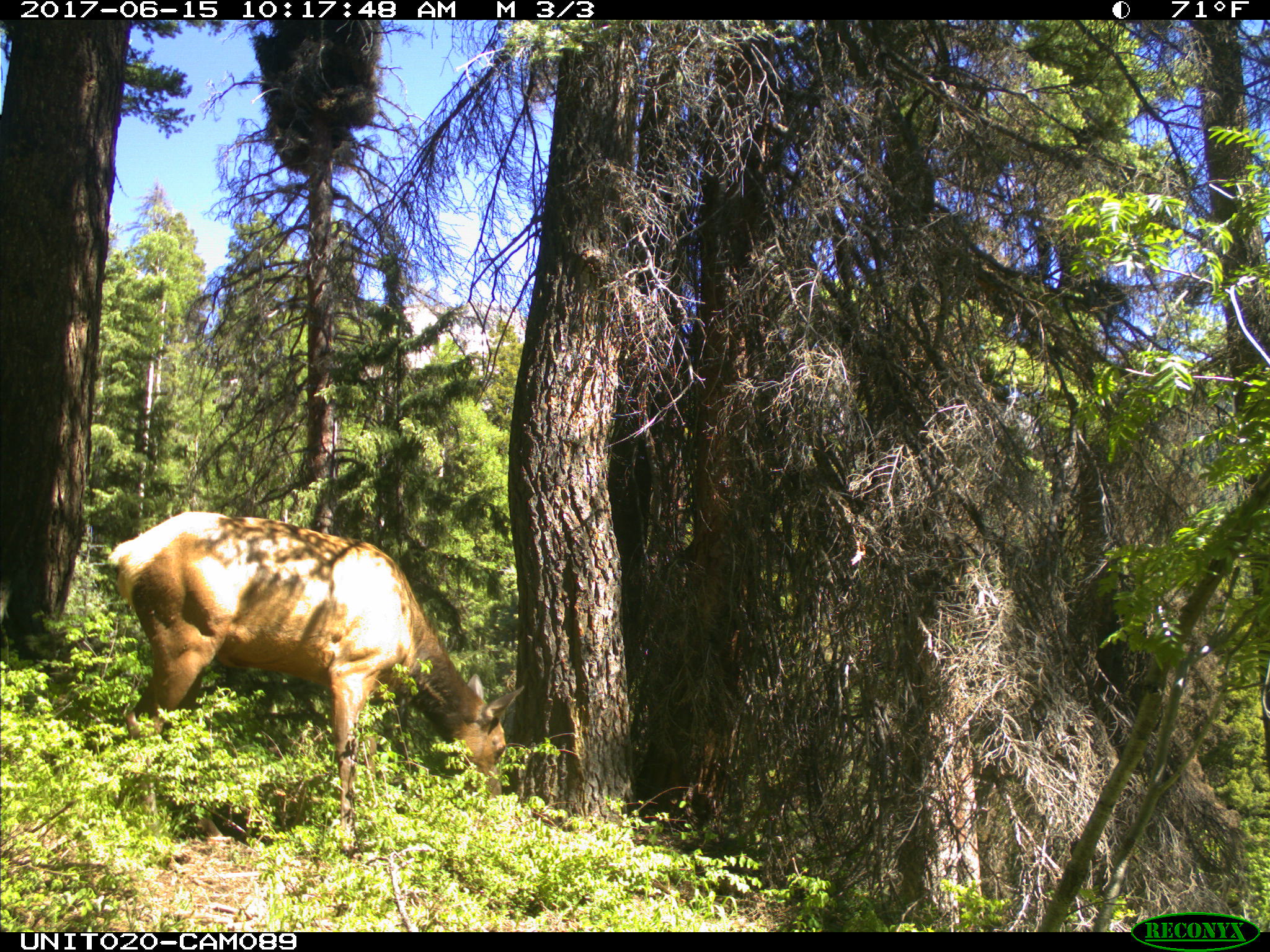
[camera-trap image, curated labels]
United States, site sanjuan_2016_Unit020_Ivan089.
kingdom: Animalia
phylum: Chordata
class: Mammalia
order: Artiodactyla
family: Cervidae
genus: Cervus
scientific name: Cervus elaphus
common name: red deer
Cervus elaphus (red deer).